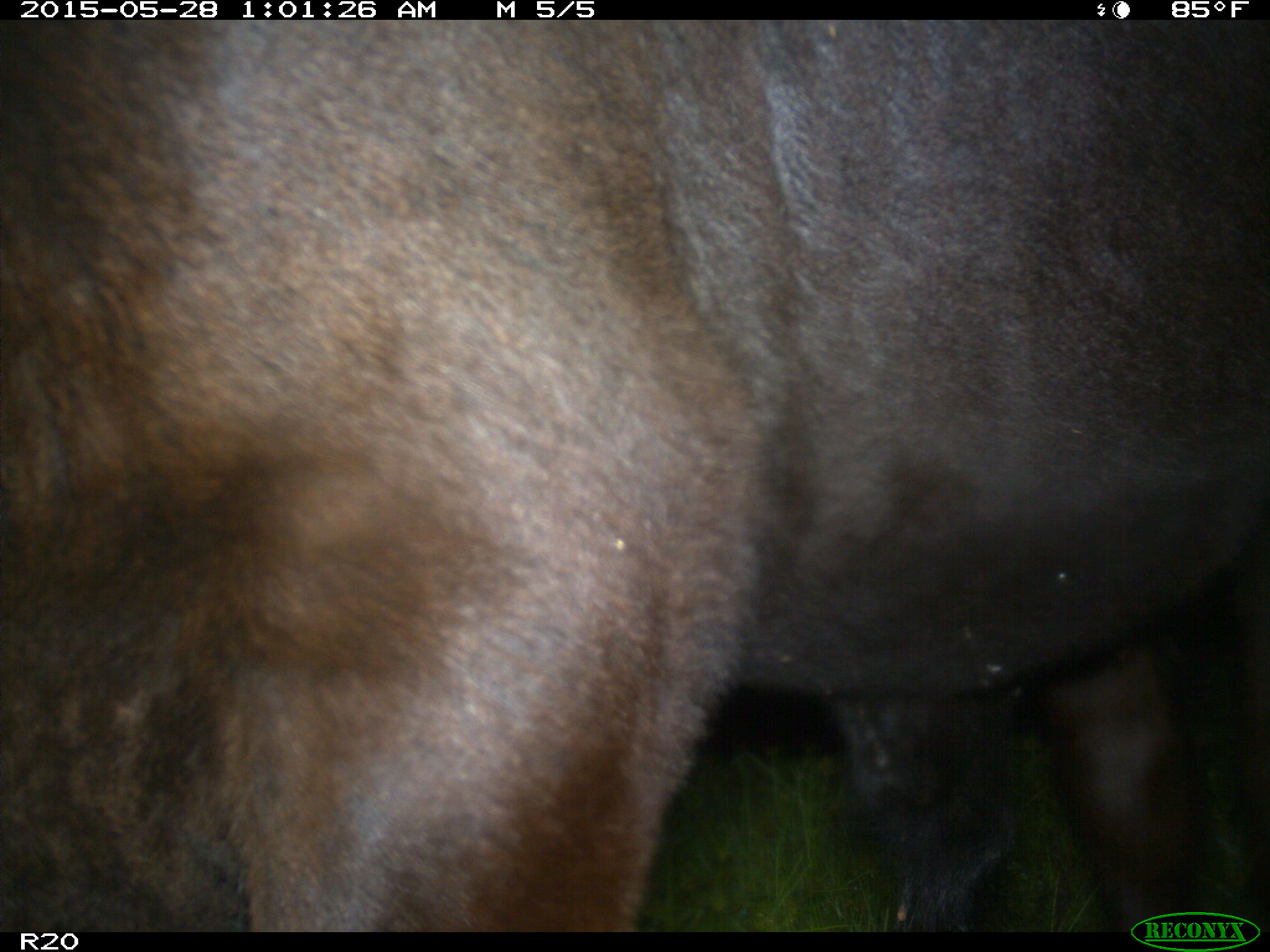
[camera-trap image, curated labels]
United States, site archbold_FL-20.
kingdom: Animalia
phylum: Chordata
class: Mammalia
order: Artiodactyla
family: Bovidae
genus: Bos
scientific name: Bos taurus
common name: domestic cow